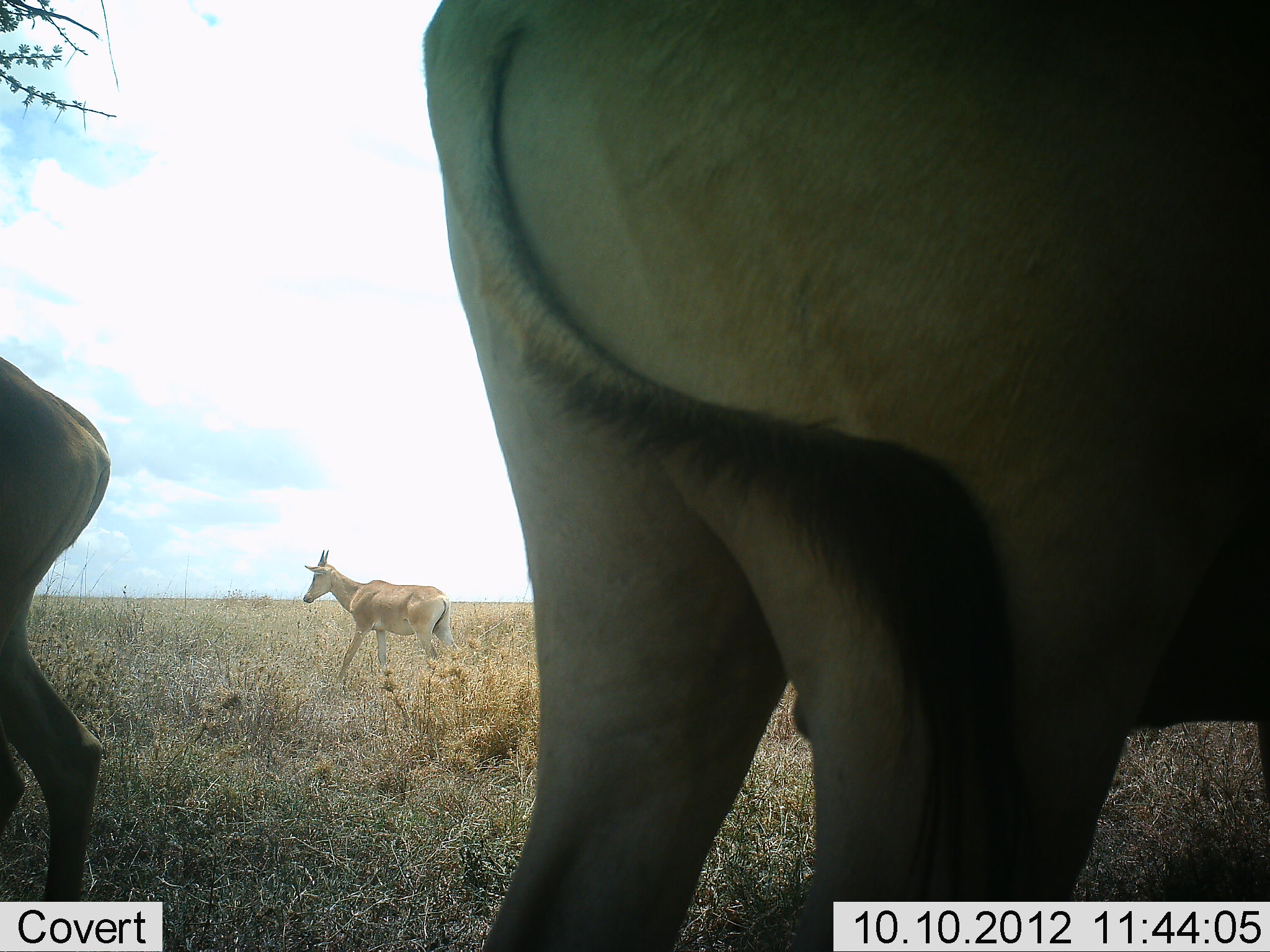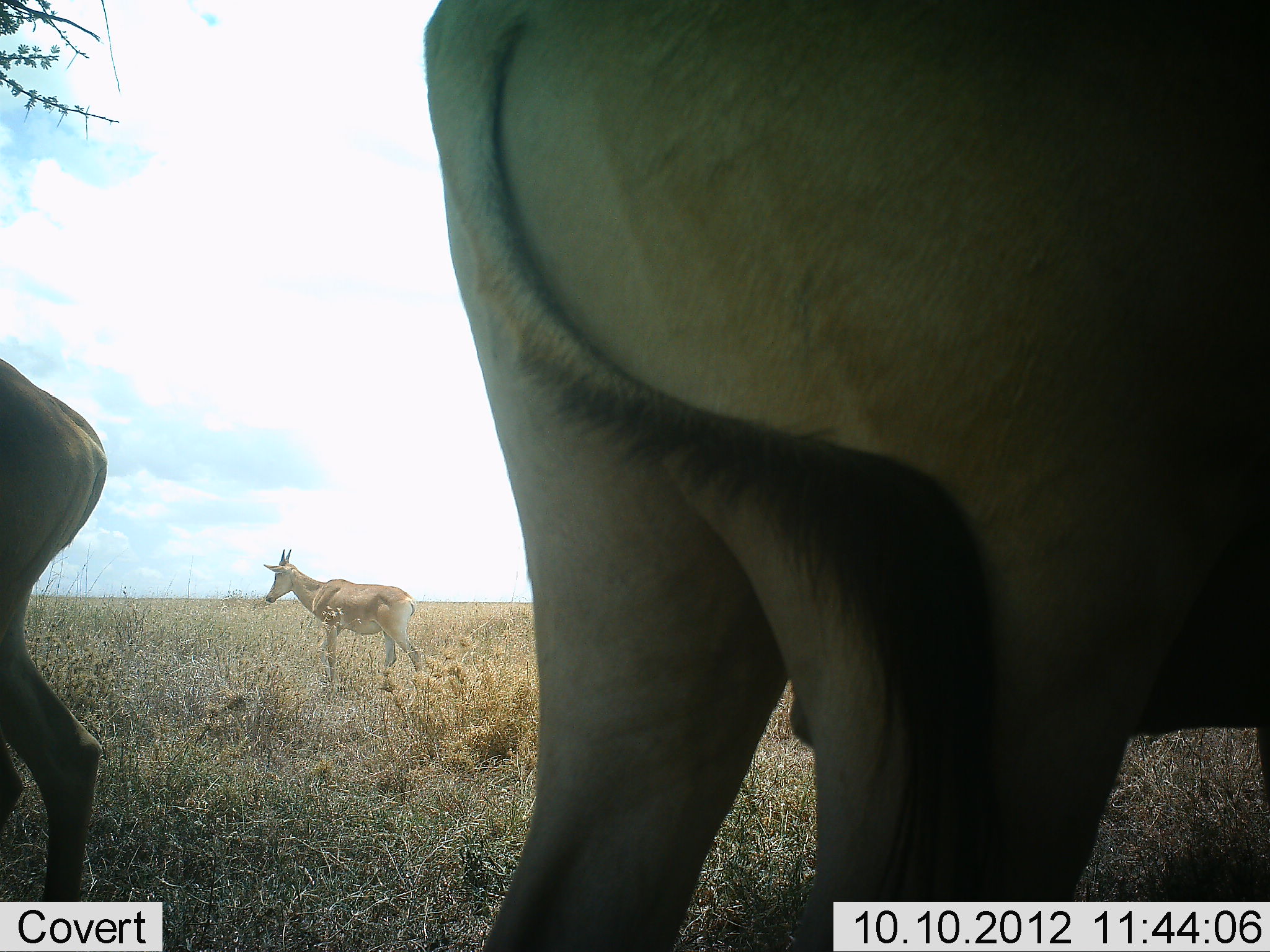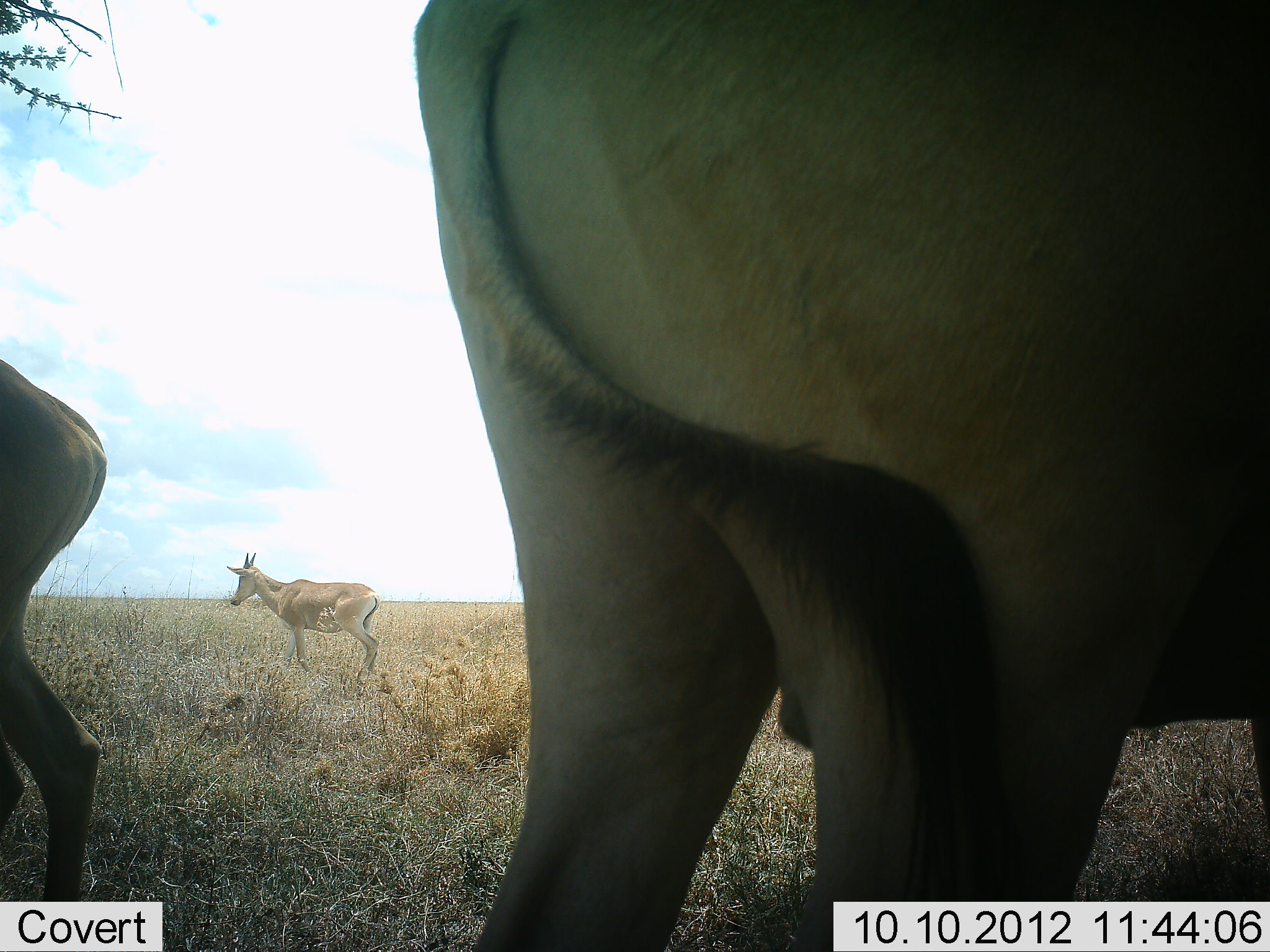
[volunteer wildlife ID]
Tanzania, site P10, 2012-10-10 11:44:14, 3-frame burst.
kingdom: Animalia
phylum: Chordata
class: Mammalia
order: Artiodactyla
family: Bovidae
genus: Alcelaphus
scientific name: Alcelaphus buselaphus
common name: hartebeest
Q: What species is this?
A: Hartebeest (Alcelaphus buselaphus).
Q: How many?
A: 3.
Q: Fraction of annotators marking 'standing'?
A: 100%.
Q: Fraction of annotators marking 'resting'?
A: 0%.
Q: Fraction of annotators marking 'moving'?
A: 40%.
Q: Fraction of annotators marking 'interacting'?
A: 0%.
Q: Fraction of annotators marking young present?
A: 10%.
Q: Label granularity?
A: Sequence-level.